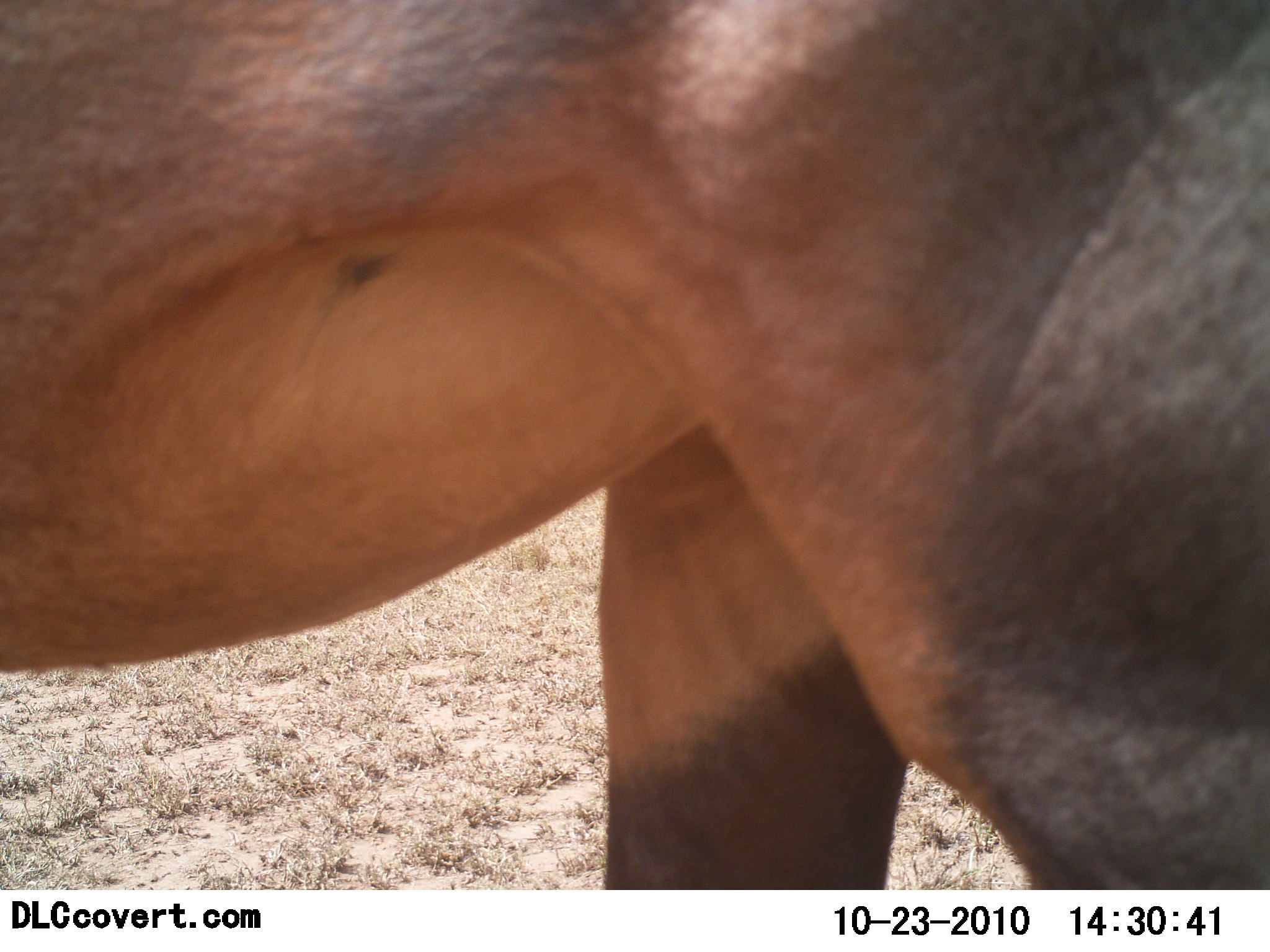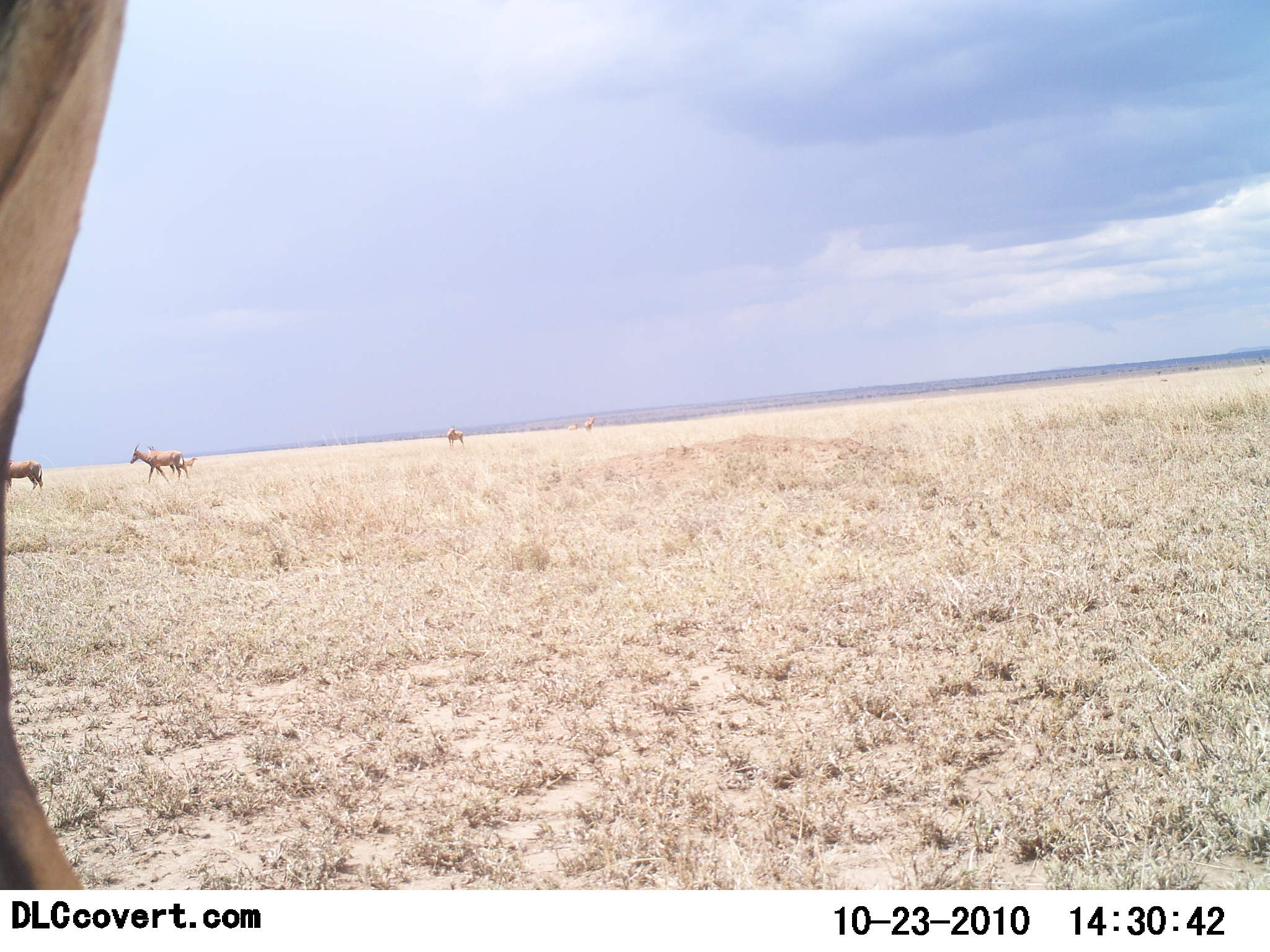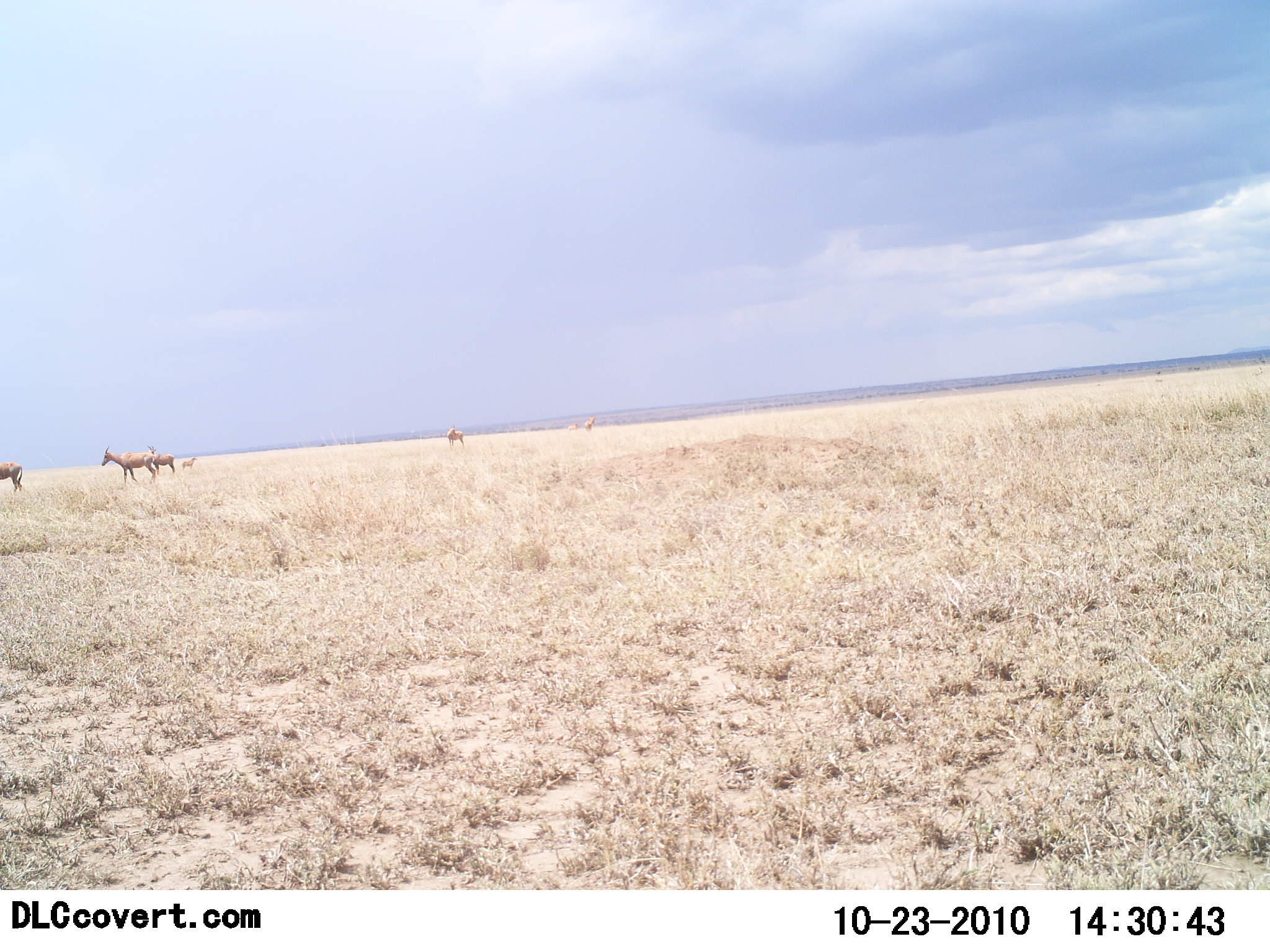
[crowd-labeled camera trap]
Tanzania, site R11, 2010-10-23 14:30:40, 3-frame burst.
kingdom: Animalia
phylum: Chordata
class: Mammalia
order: Artiodactyla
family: Bovidae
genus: Damaliscus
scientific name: Damaliscus lunatus jimela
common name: topi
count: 5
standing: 0%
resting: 0%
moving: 100%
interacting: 0%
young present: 14%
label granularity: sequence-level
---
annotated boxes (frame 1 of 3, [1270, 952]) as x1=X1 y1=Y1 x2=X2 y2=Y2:
animal: x1=1 y1=0 x2=1267 y2=889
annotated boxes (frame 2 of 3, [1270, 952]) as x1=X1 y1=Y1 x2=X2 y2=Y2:
animal: x1=1 y1=0 x2=128 y2=889; x1=128 y1=443 x2=189 y2=484; x1=0 y1=456 x2=43 y2=493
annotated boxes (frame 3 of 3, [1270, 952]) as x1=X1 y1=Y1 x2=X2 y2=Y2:
animal: x1=101 y1=445 x2=156 y2=488; x1=144 y1=444 x2=175 y2=476; x1=0 y1=462 x2=22 y2=491